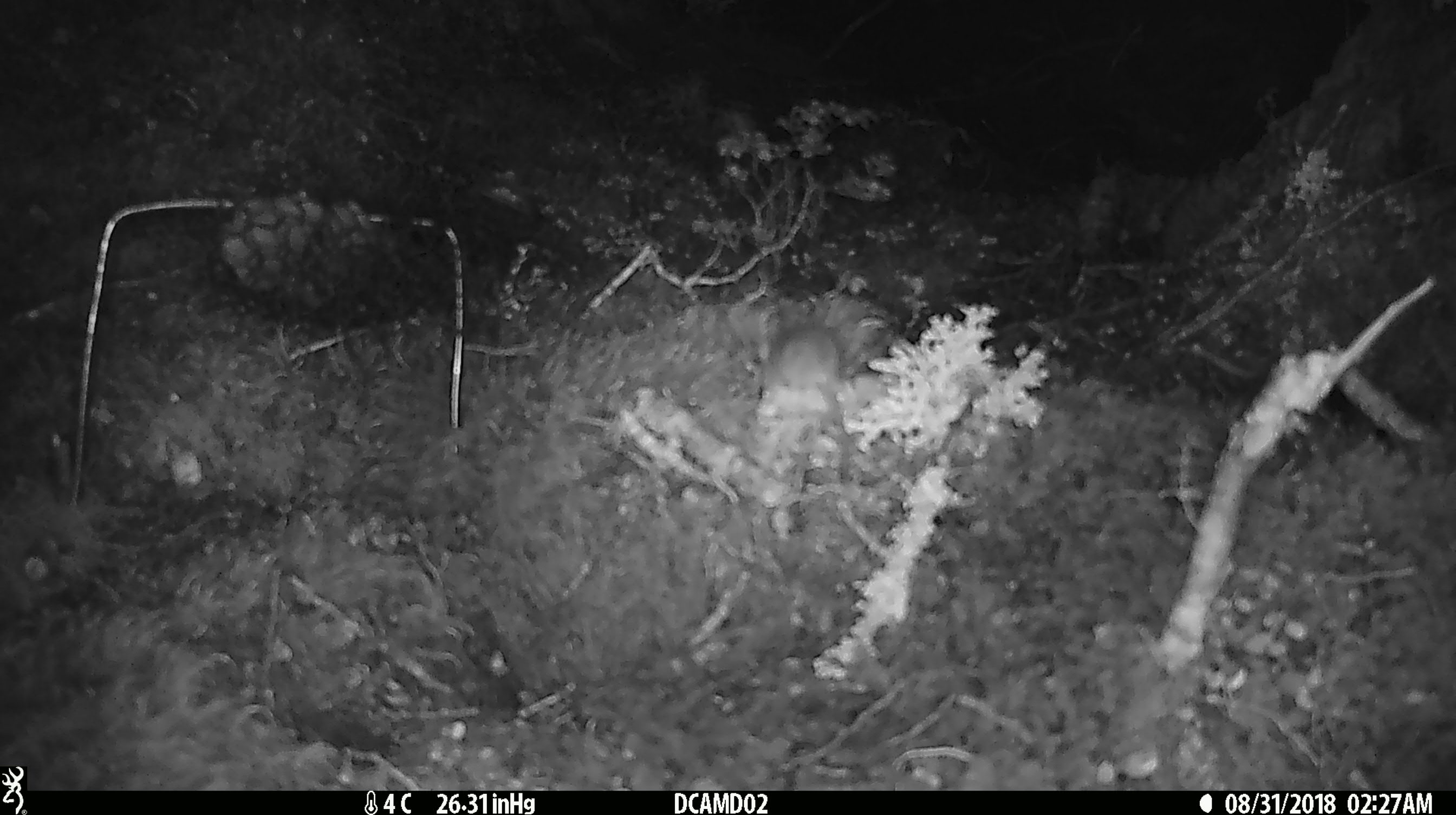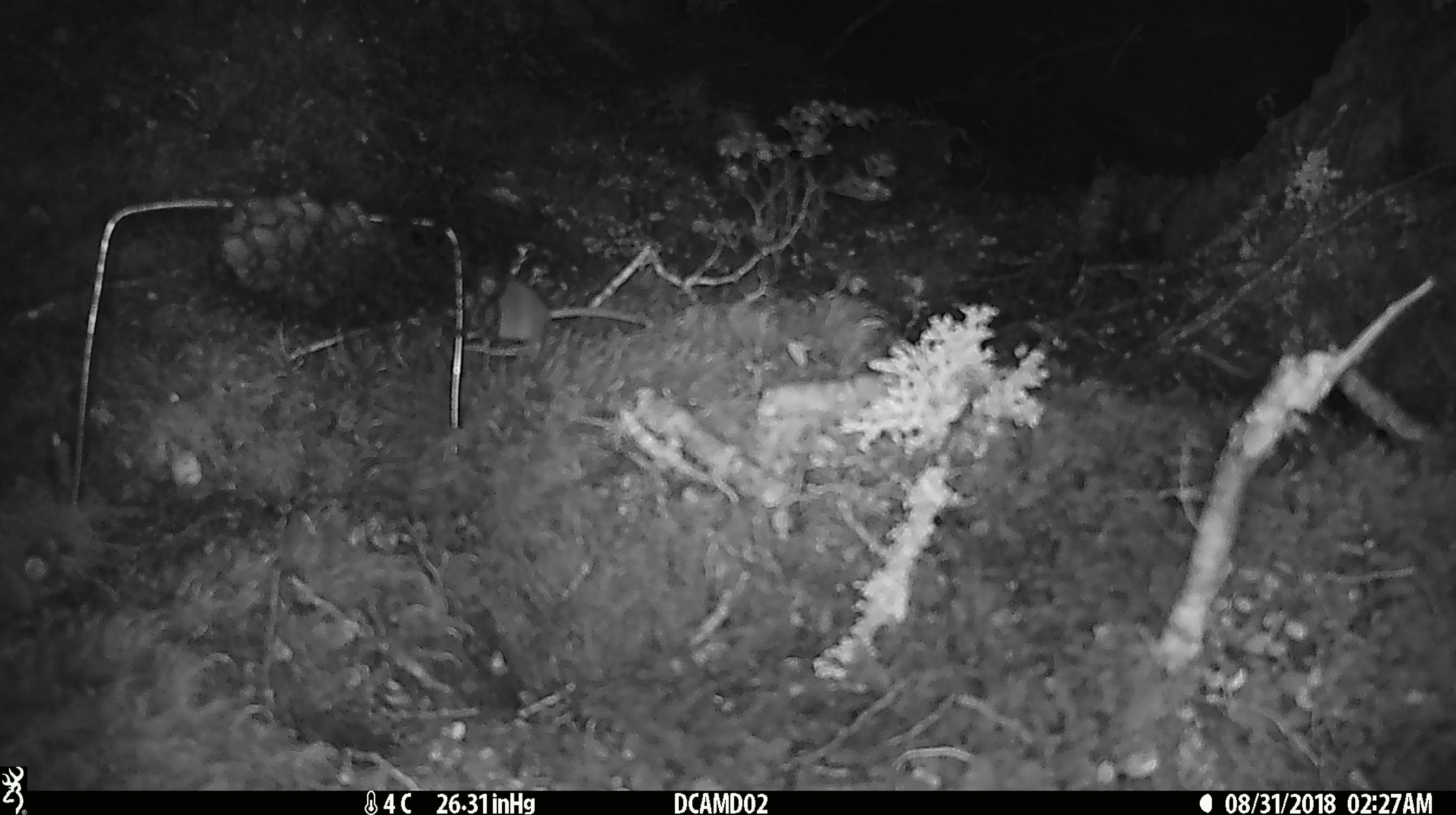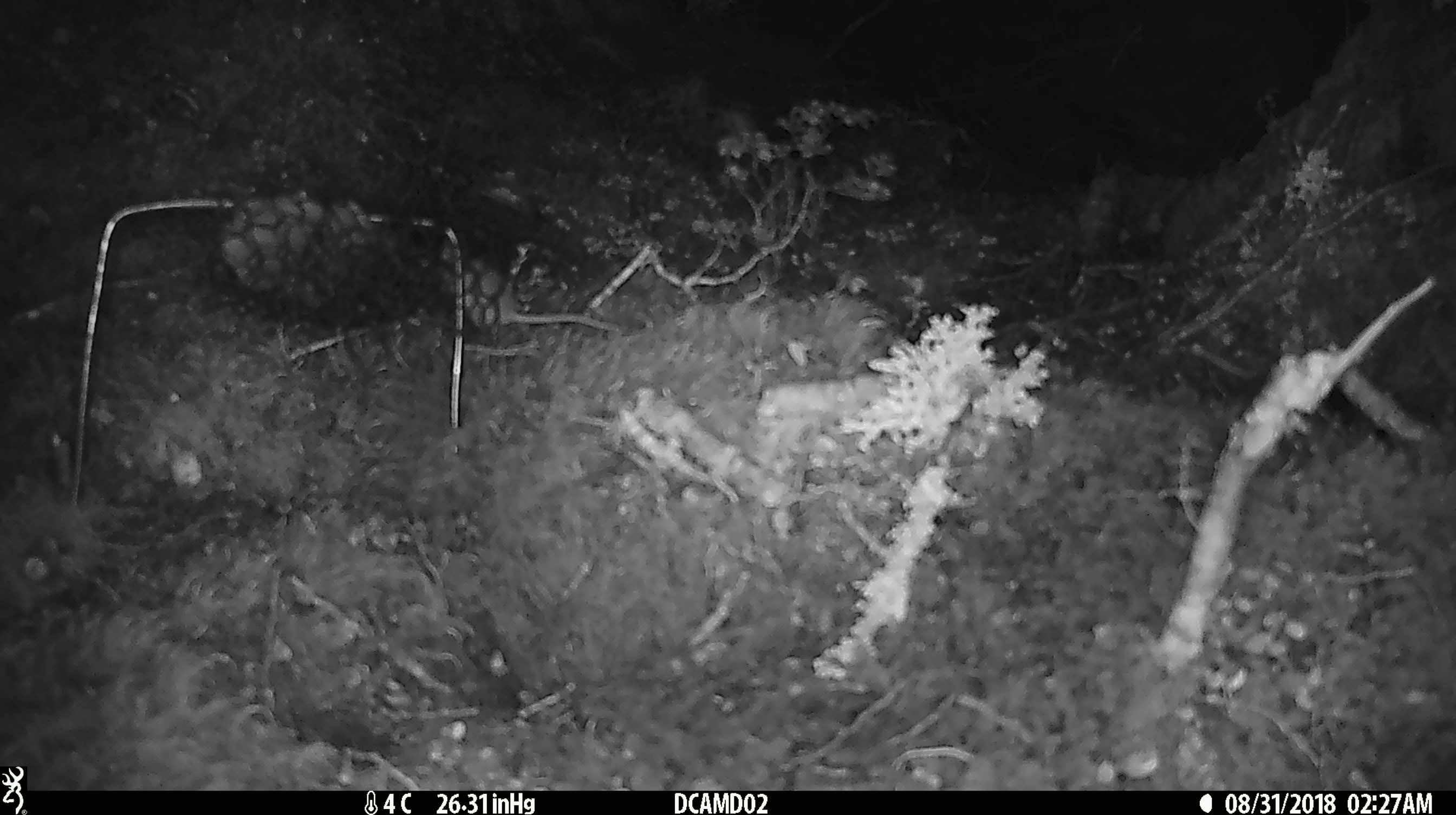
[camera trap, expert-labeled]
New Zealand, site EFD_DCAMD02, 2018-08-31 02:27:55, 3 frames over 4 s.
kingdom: Animalia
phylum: Chordata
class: Mammalia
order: Rodentia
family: Muridae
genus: Mus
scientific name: Mus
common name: mouse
Mouse (Mus).